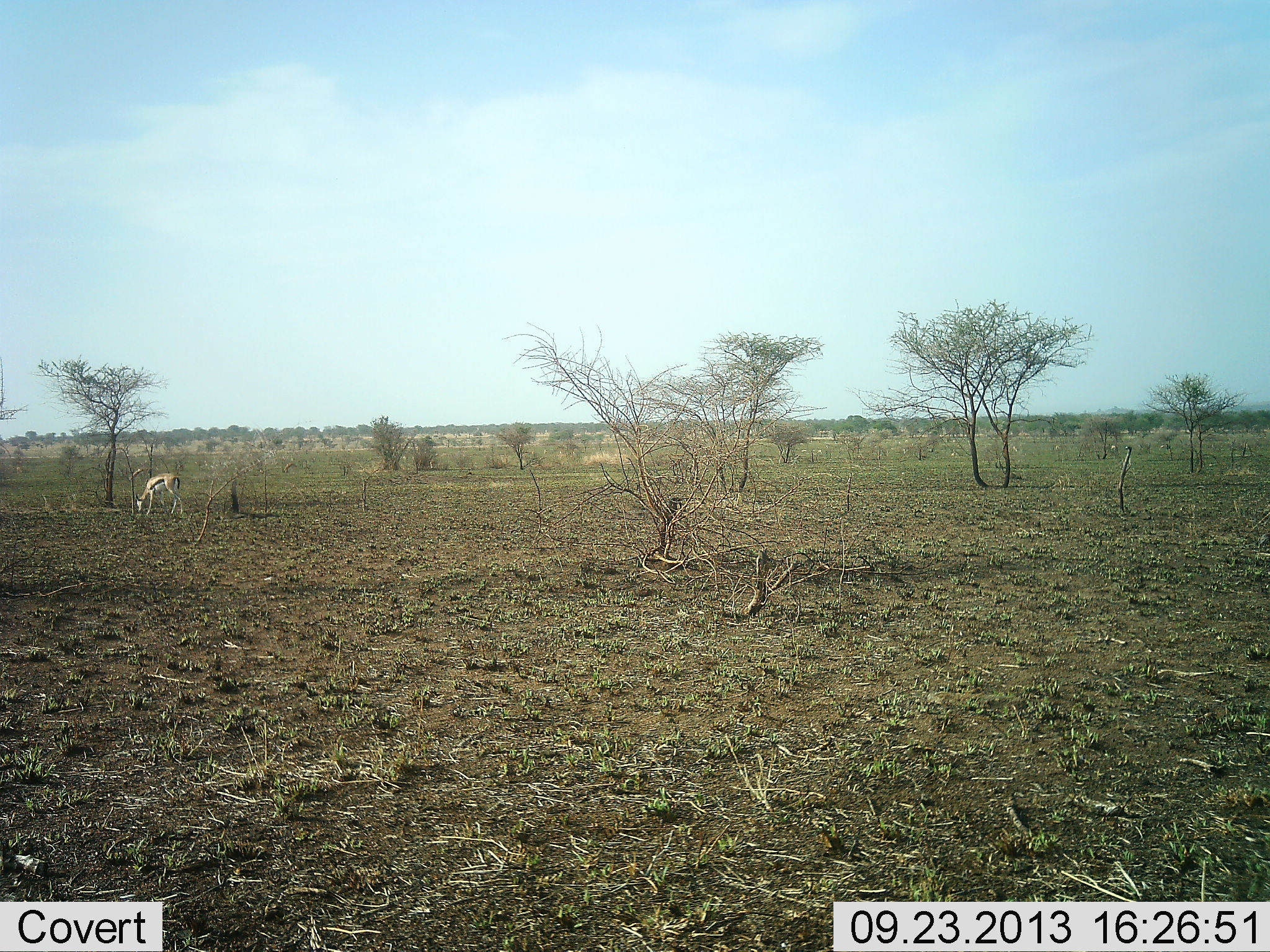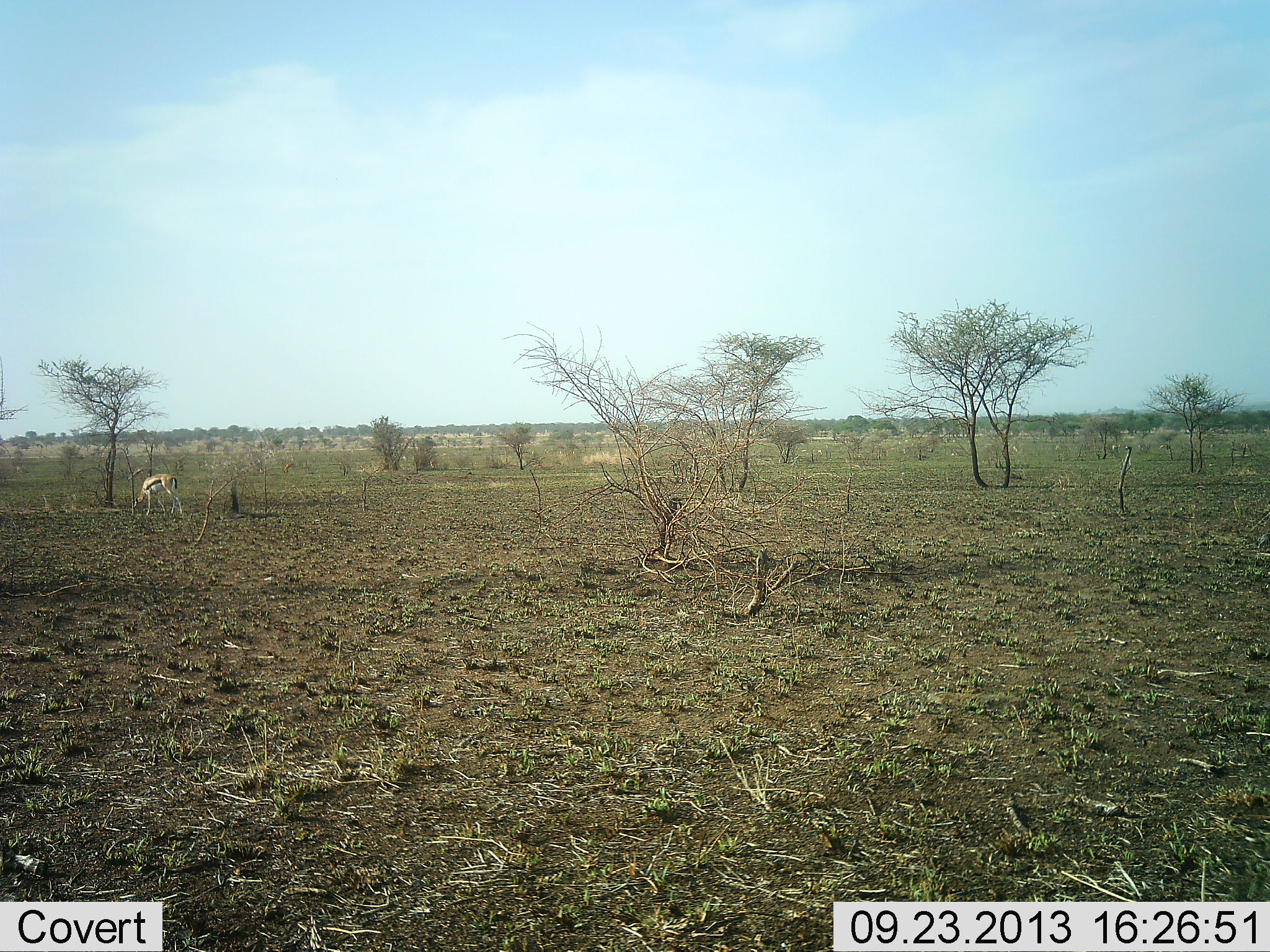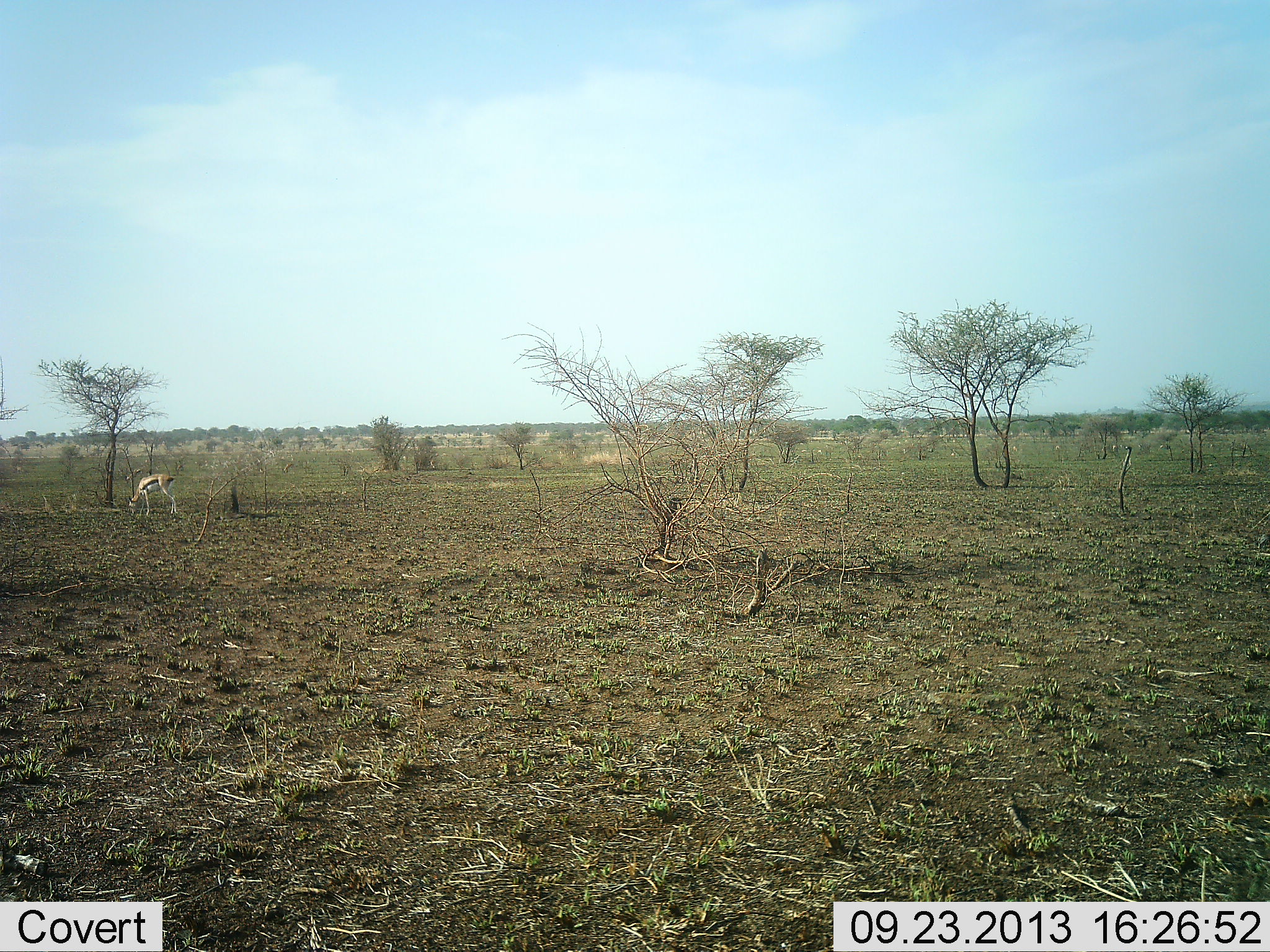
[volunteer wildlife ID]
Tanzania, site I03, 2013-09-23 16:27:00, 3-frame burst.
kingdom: Animalia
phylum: Chordata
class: Mammalia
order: Artiodactyla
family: Bovidae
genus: Eudorcas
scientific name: Eudorcas thomsonii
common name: thomson's gazelle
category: gazellethomsons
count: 1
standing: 26%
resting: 0%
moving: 0%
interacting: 0%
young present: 0%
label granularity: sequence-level